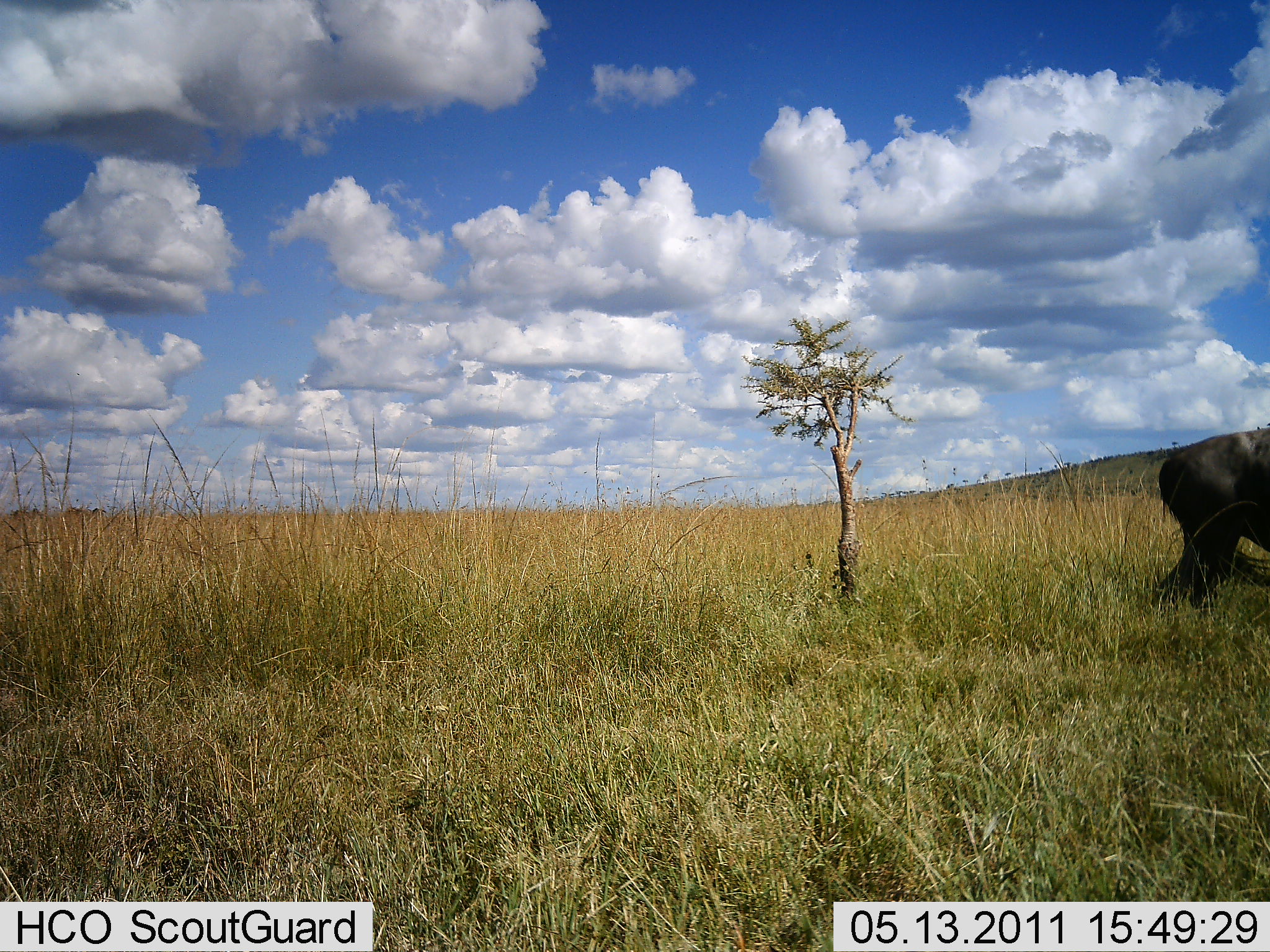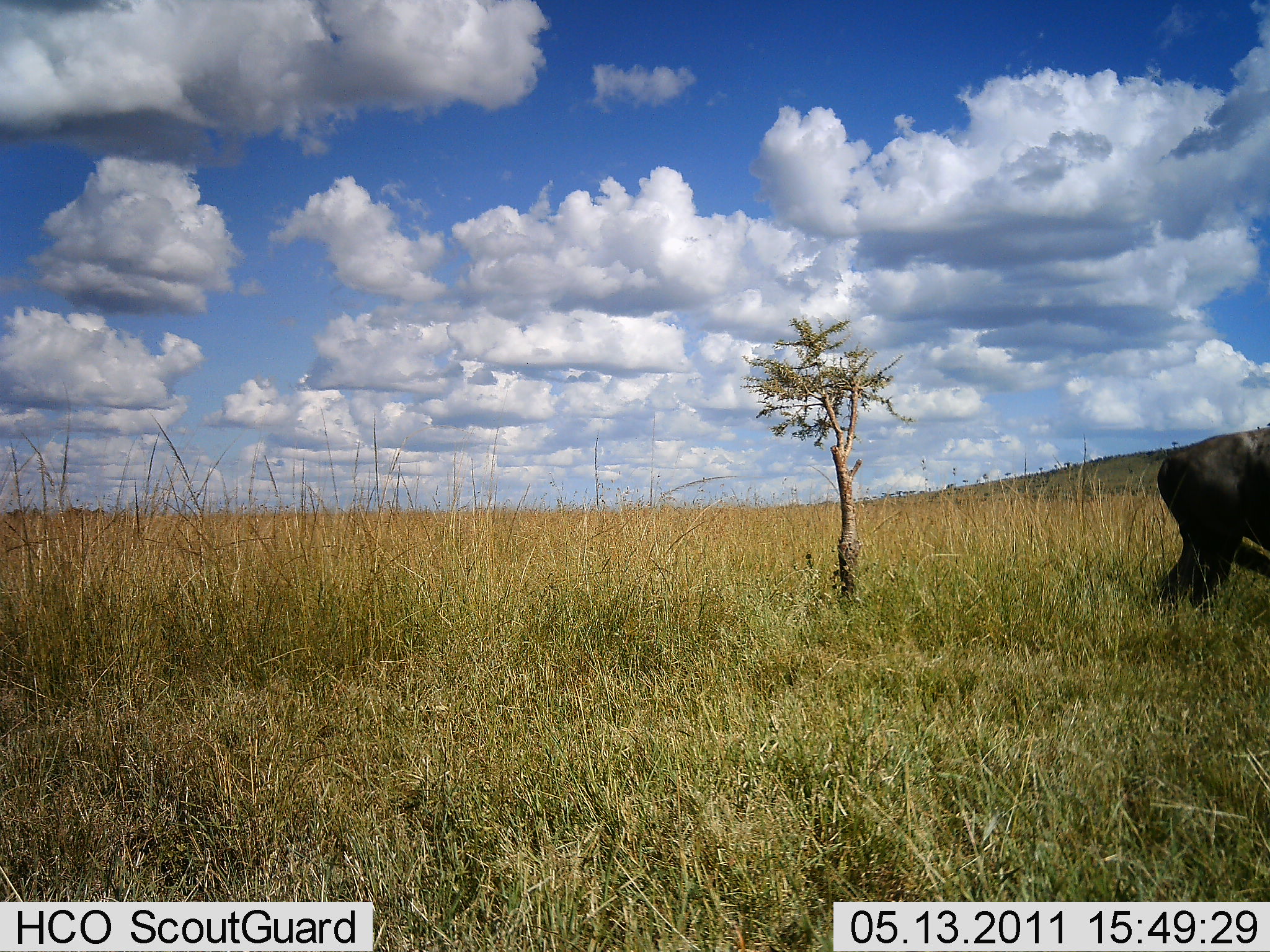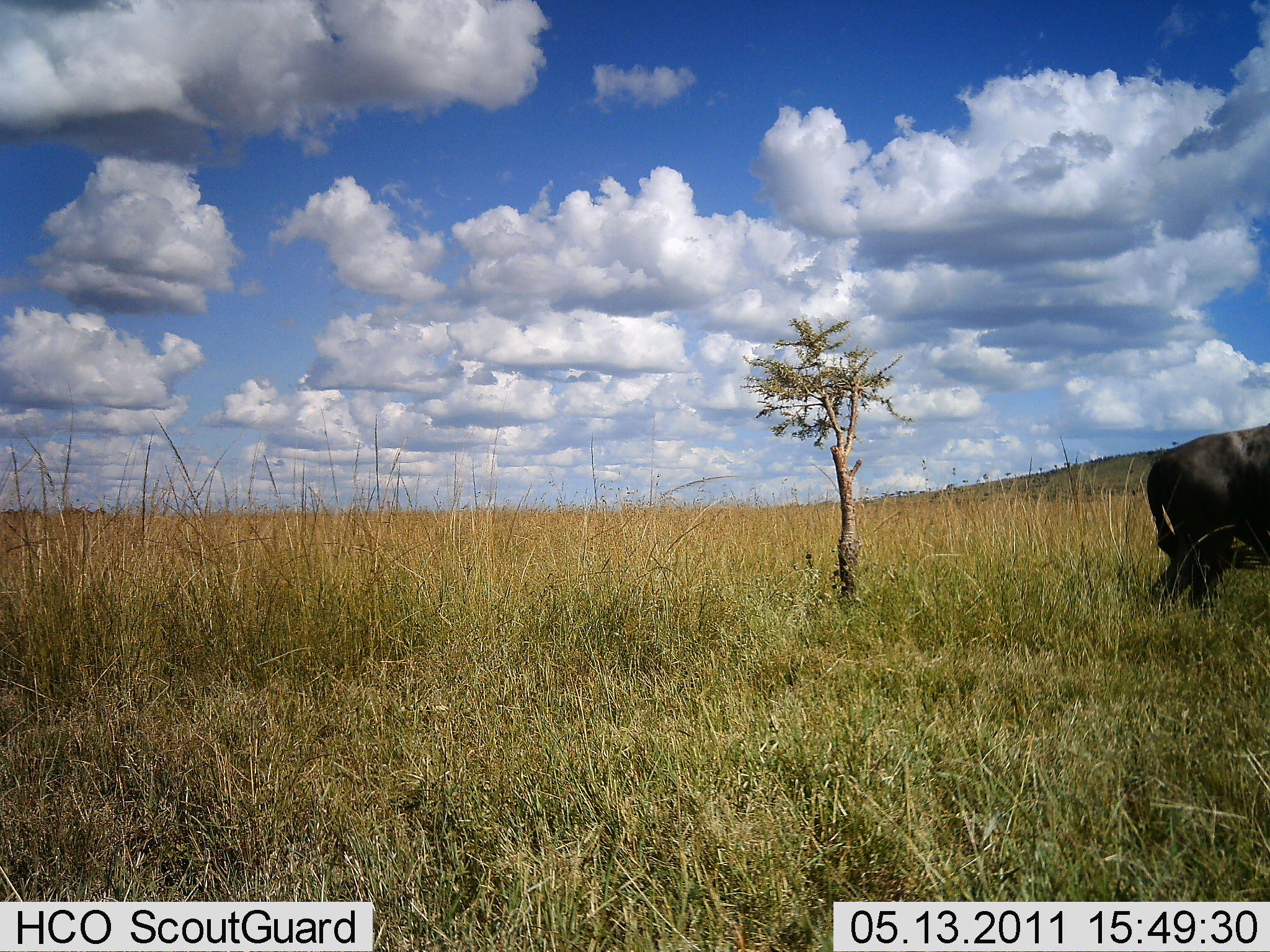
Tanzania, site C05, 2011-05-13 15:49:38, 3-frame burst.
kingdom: Animalia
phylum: Chordata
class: Mammalia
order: Artiodactyla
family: Bovidae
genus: Syncerus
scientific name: Syncerus caffer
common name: cape buffalo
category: buffalo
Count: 1.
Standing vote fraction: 86%.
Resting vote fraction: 0%.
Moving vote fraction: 14%.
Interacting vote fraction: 0%.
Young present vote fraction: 0%.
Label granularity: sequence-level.